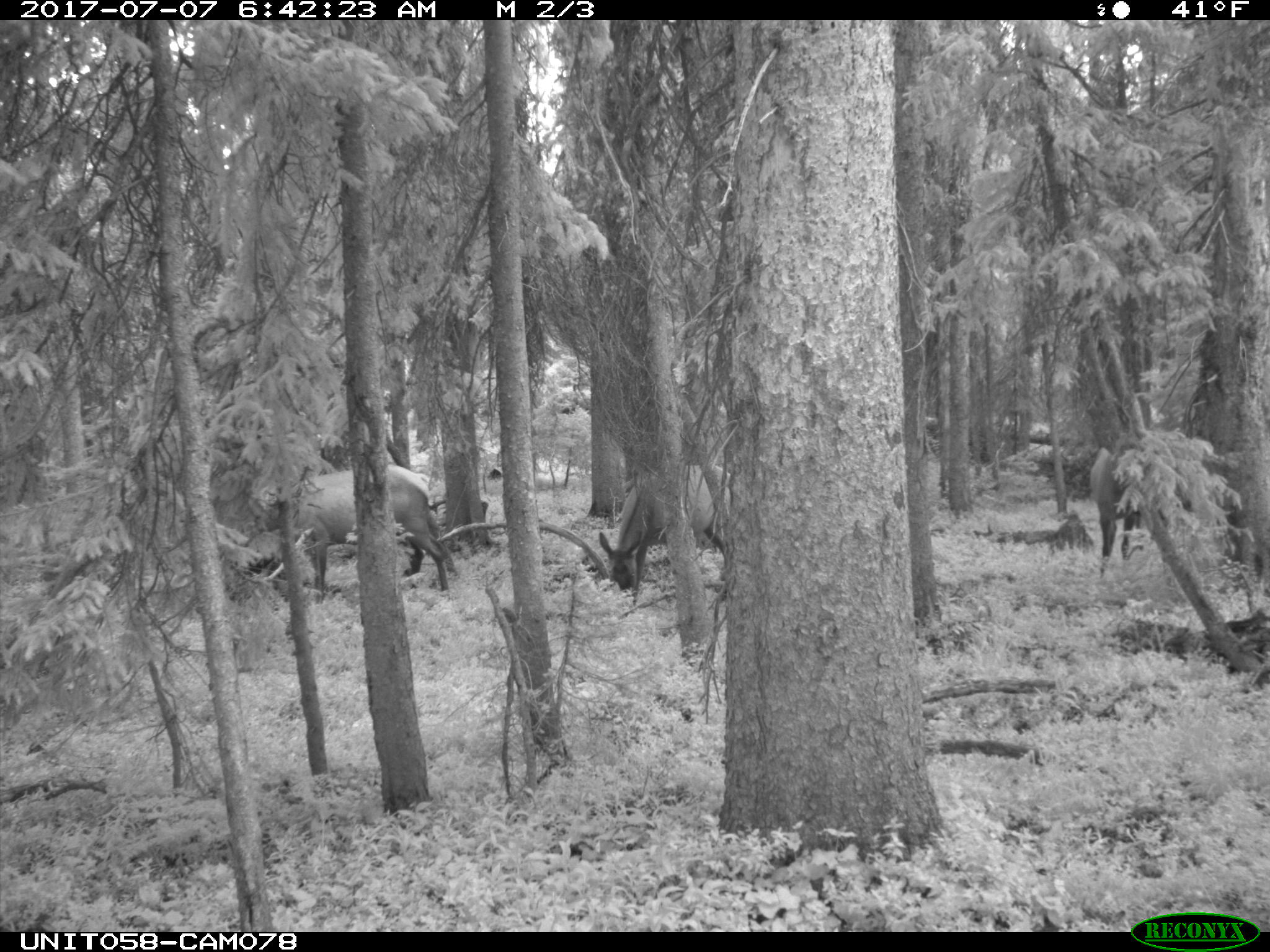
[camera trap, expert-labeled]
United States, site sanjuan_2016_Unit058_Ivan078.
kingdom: Animalia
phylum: Chordata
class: Mammalia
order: Artiodactyla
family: Cervidae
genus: Cervus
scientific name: Cervus elaphus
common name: red deer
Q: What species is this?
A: Cervus elaphus (red deer).